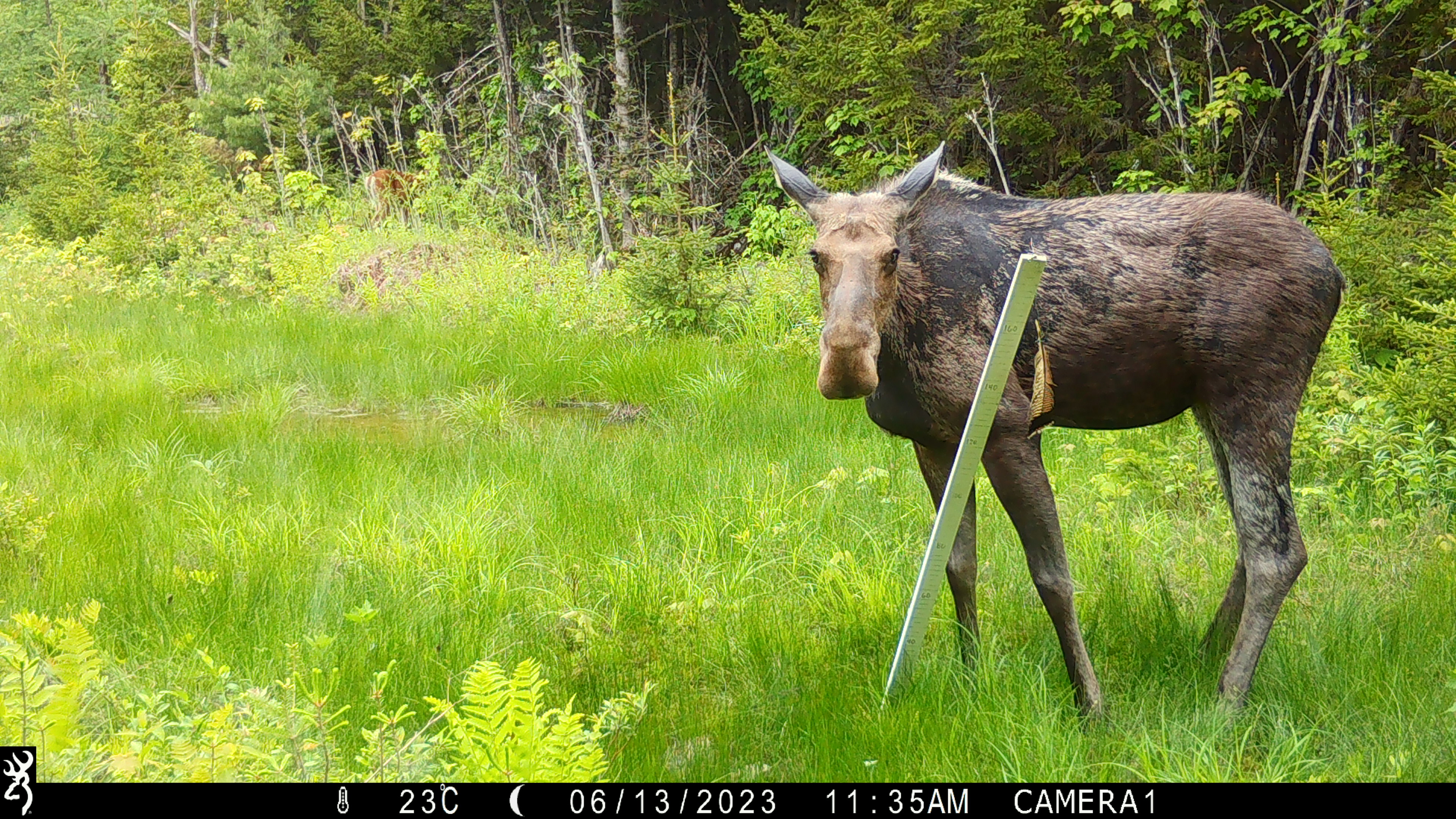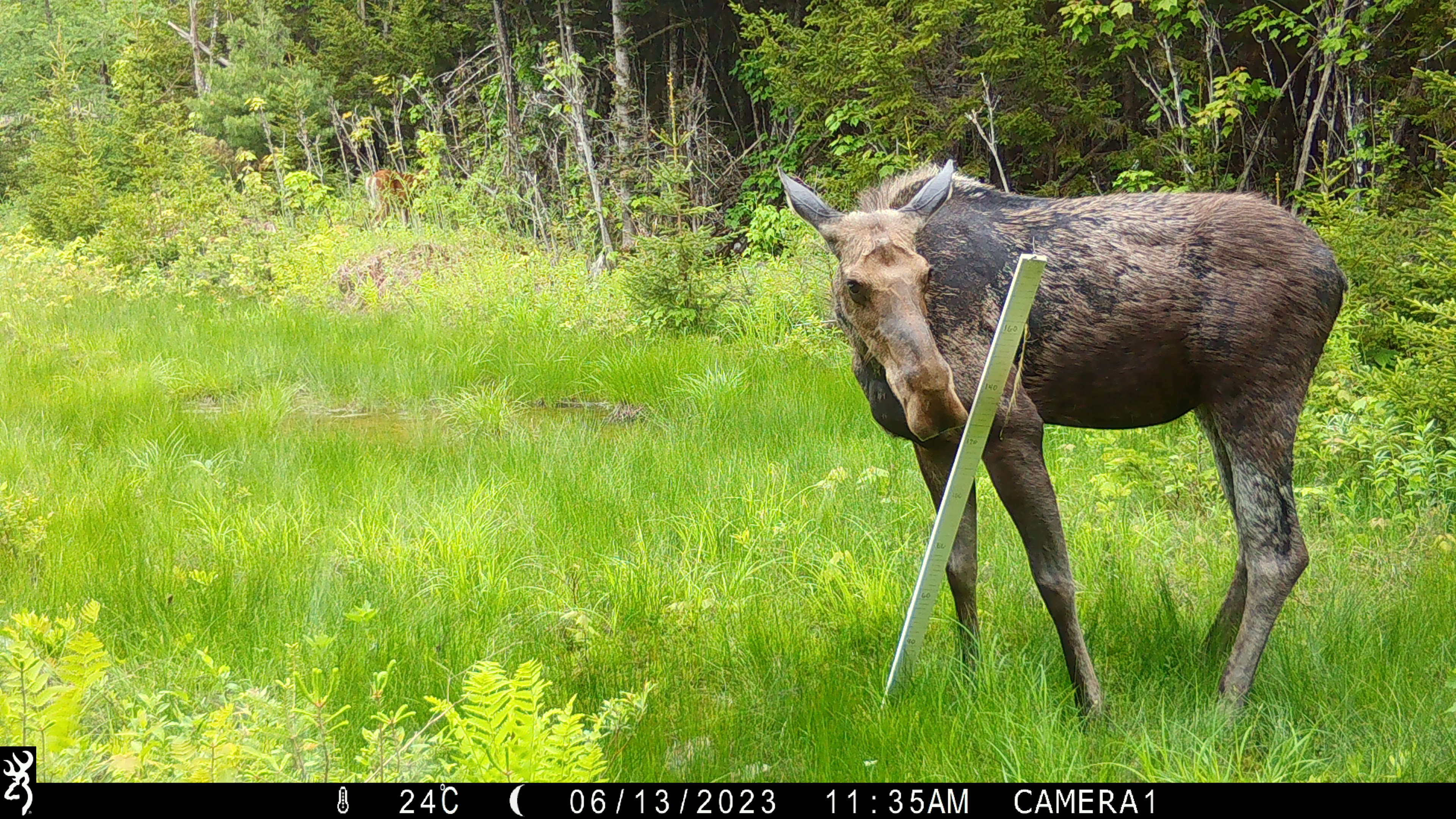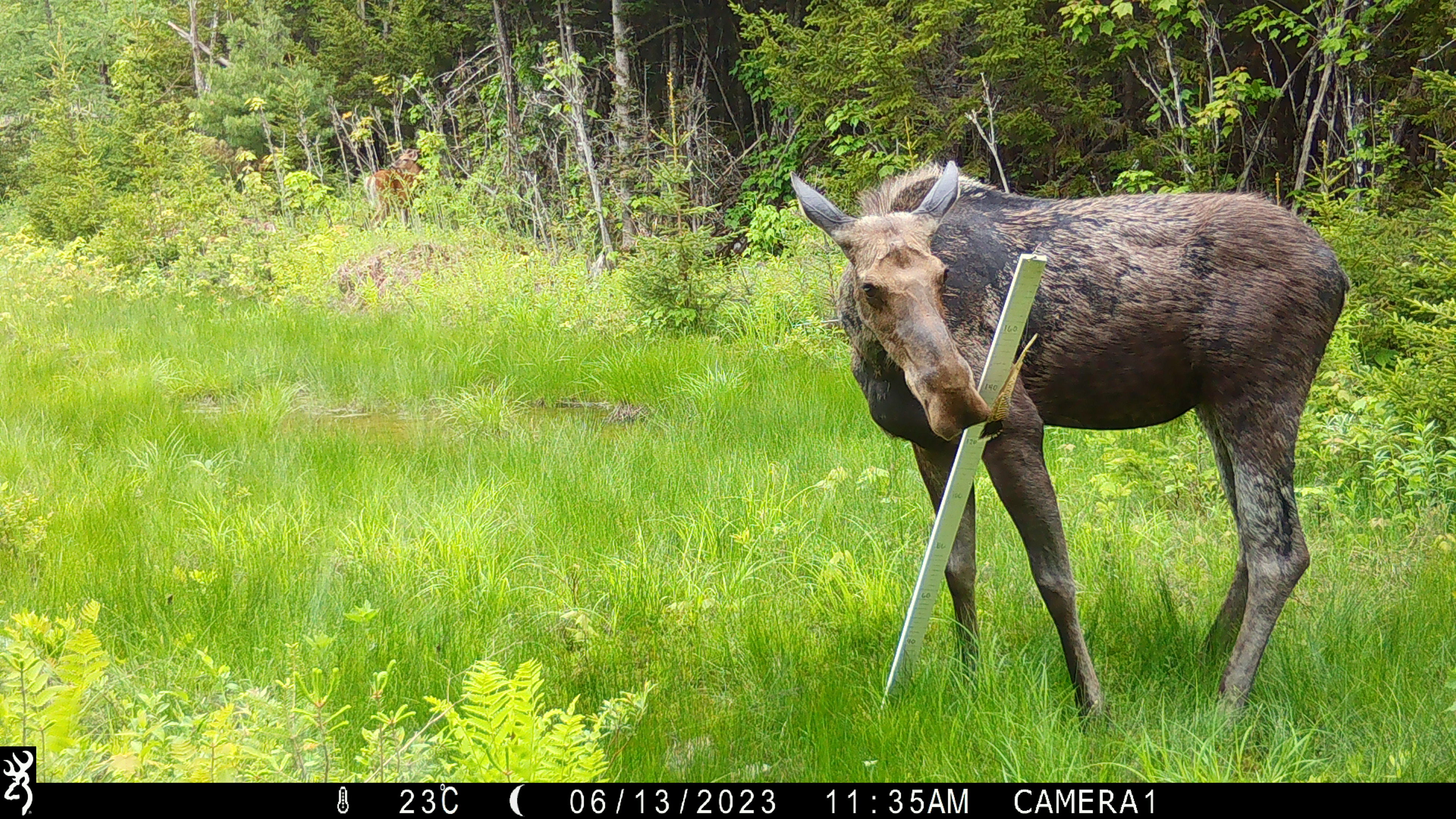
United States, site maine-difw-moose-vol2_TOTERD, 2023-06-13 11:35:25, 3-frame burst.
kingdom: Animalia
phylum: Chordata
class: Mammalia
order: Artiodactyla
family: Cervidae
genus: Alces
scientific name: Alces alces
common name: moose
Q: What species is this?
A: Moose (Alces alces).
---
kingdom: Animalia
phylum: Chordata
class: Mammalia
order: Artiodactyla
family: Cervidae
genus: Odocoileus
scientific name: Odocoileus virginianus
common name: white-tailed deer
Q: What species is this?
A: White-tailed deer (Odocoileus virginianus).